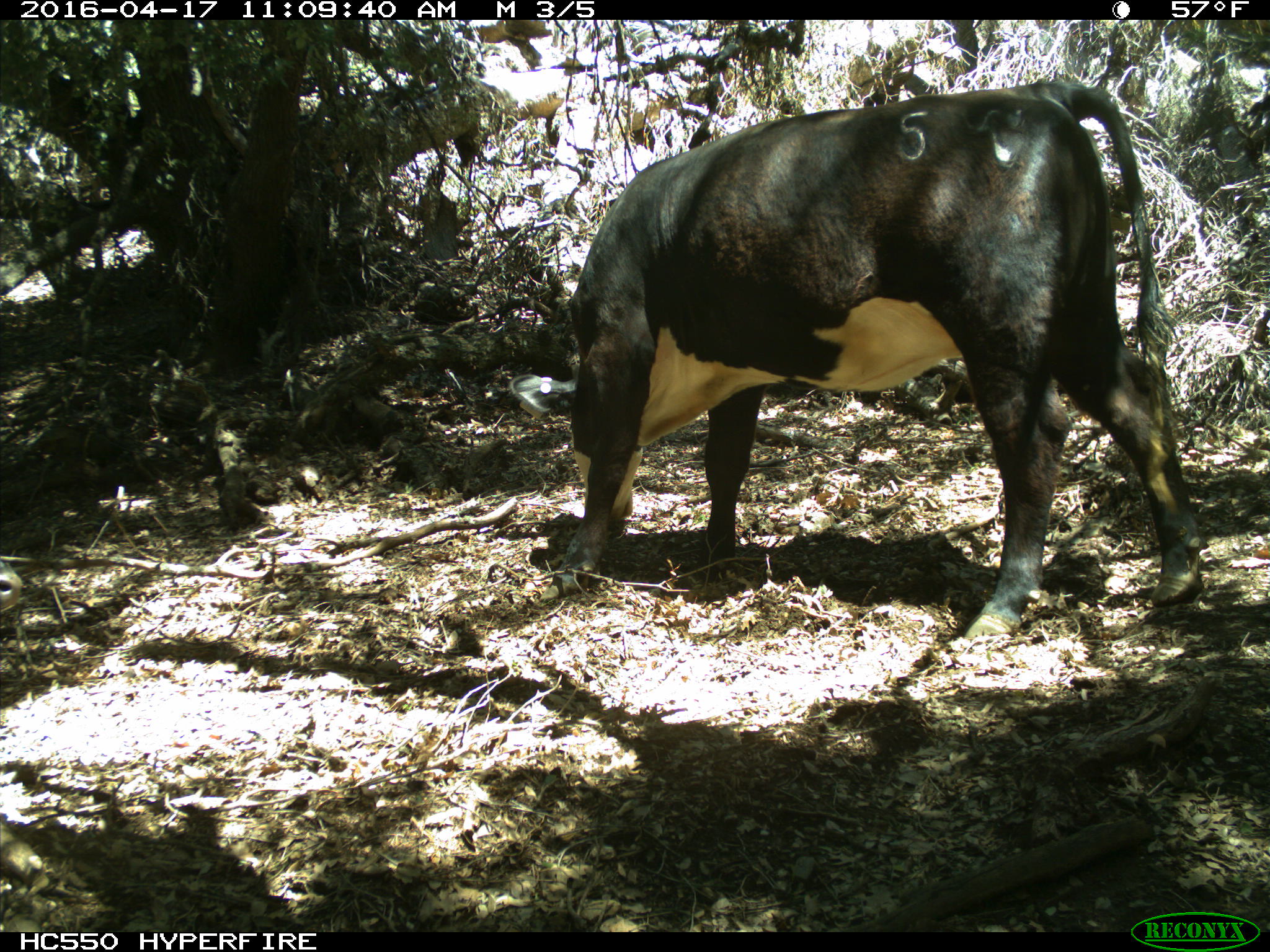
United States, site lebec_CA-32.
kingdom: Animalia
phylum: Chordata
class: Mammalia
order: Artiodactyla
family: Bovidae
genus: Bos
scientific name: Bos taurus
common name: domestic cow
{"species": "Bos taurus (domestic cow)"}